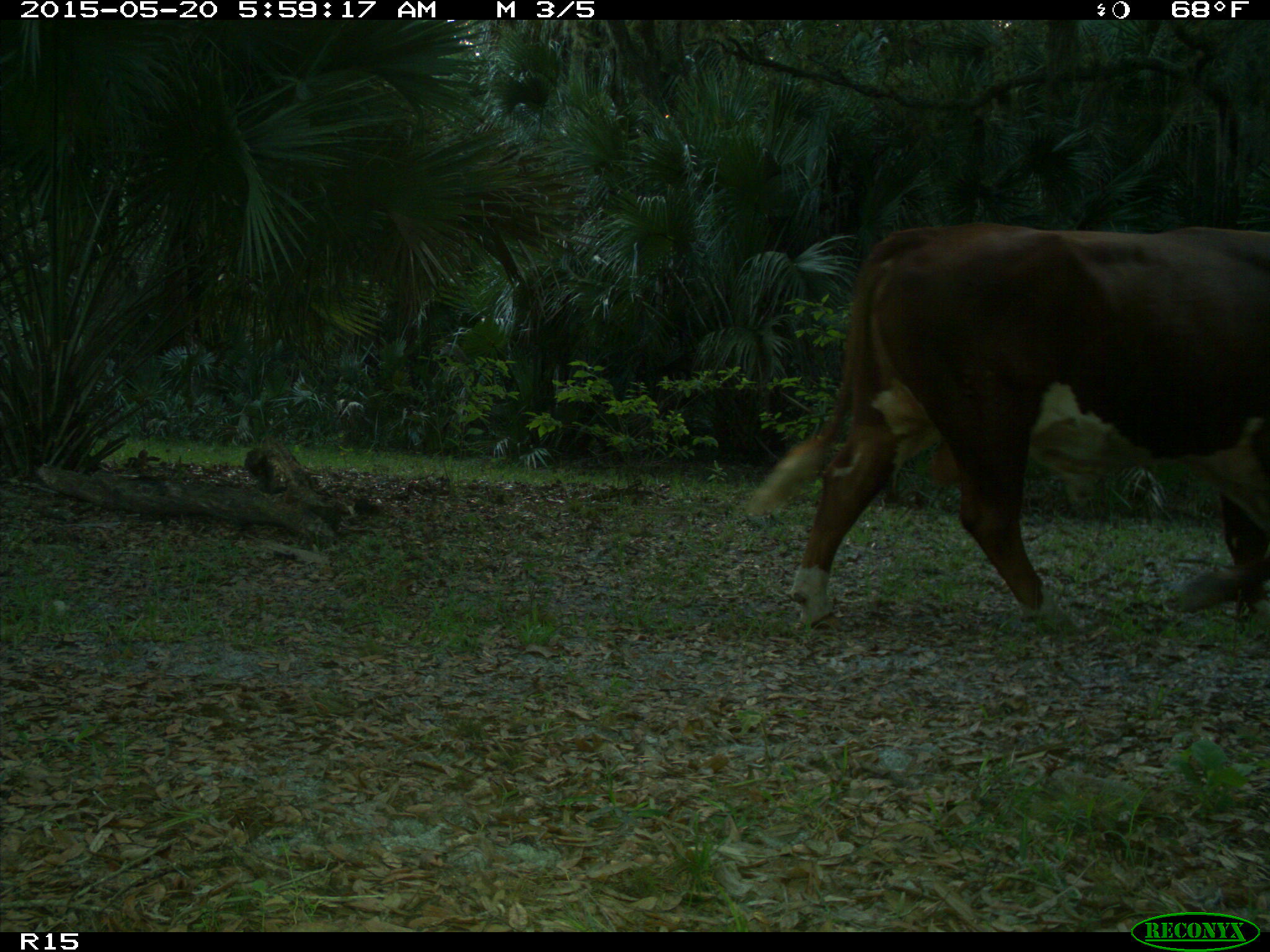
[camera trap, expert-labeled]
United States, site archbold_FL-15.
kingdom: Animalia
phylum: Chordata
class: Mammalia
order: Artiodactyla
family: Bovidae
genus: Bos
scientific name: Bos taurus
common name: domestic cow